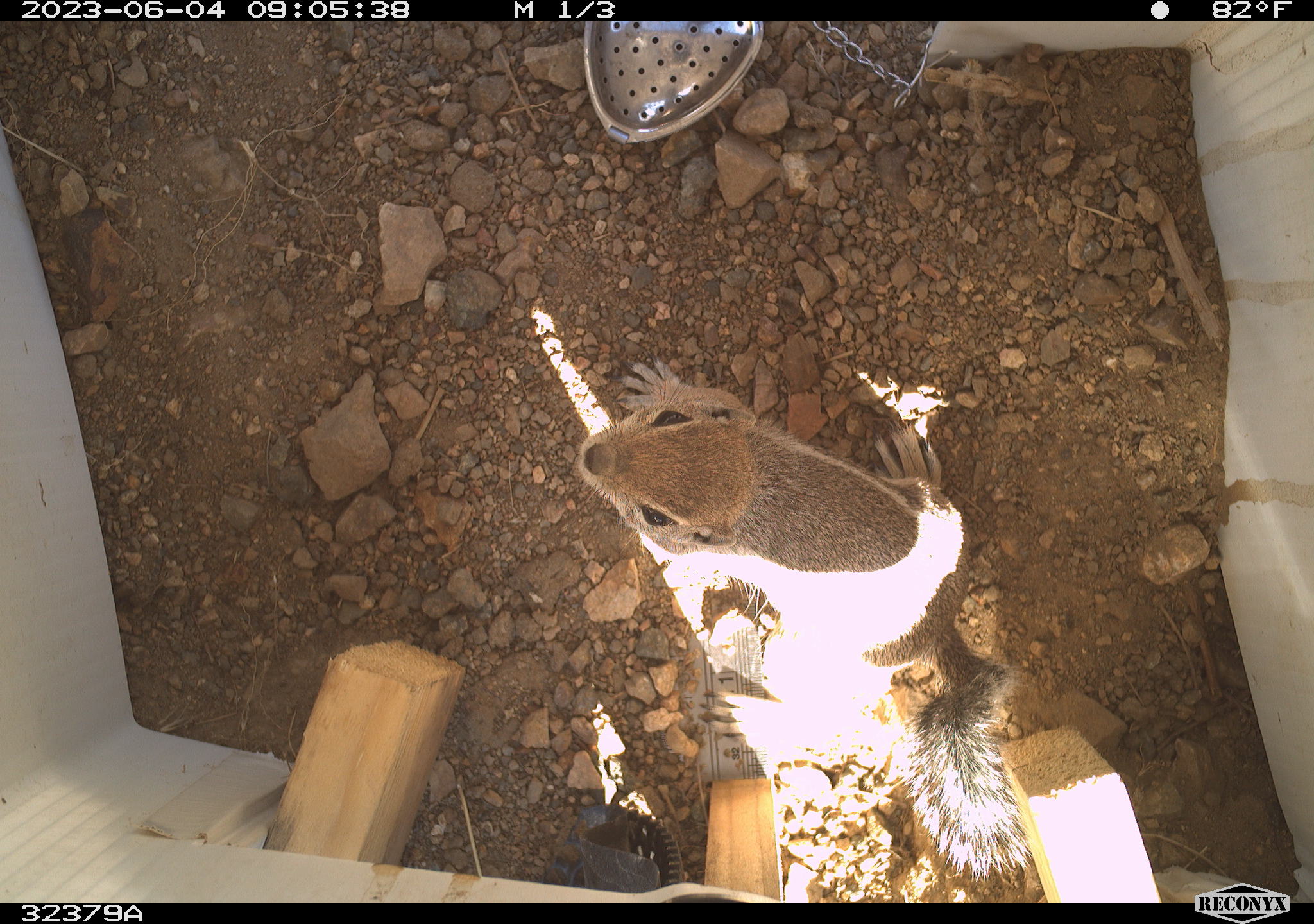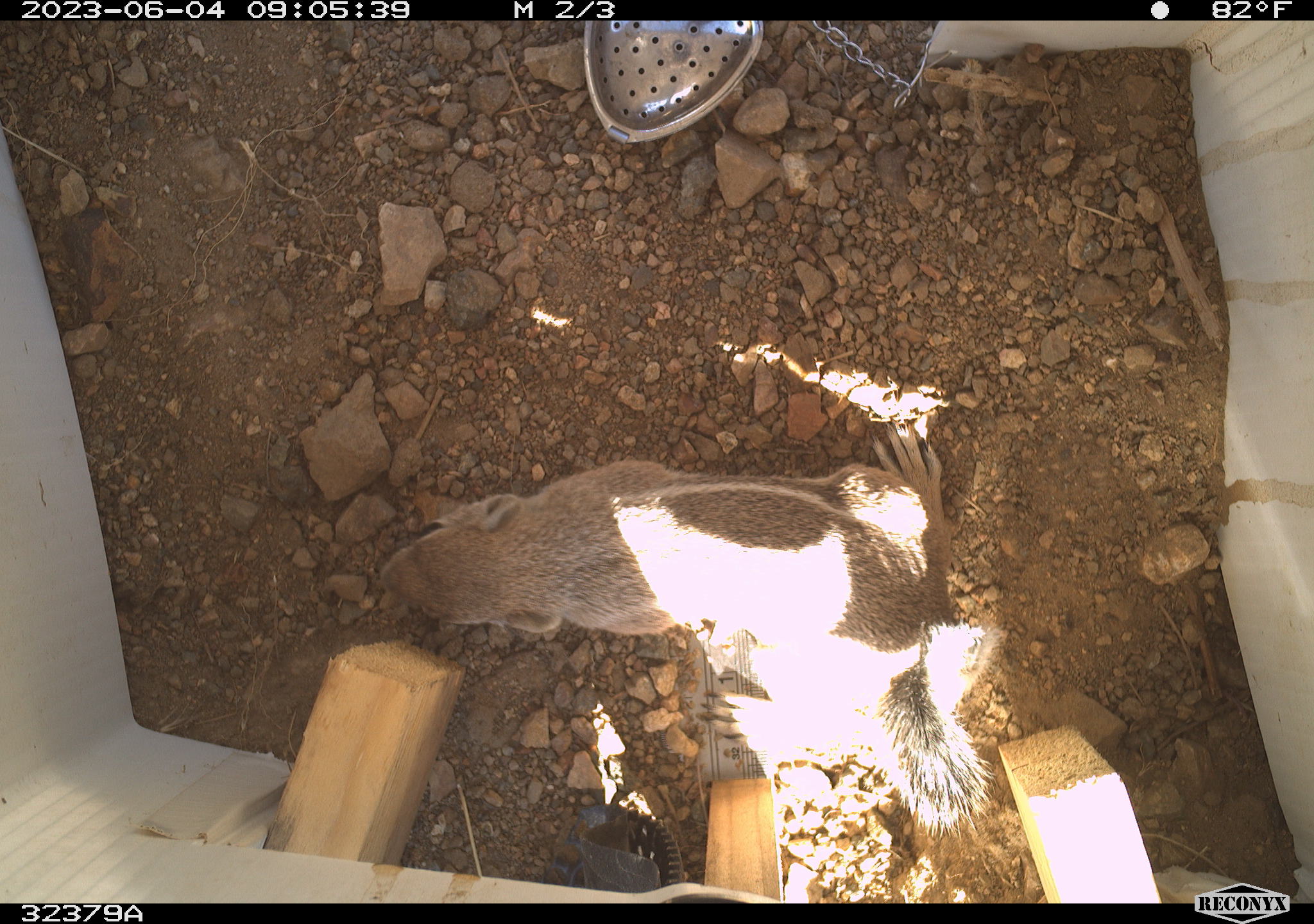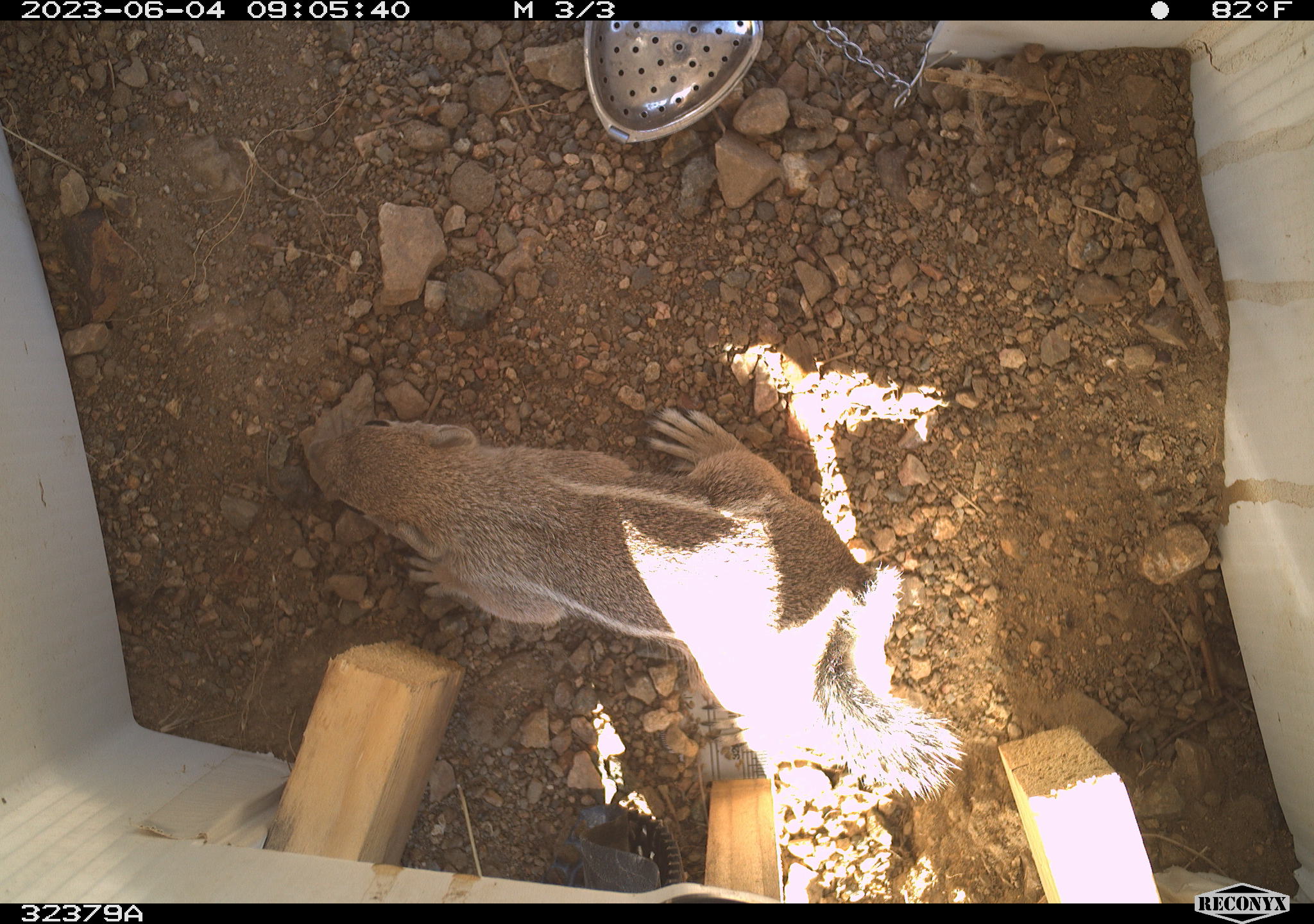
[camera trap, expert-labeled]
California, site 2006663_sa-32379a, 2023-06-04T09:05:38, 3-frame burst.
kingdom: Animalia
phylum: Chordata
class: Mammalia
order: Rodentia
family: Sciuridae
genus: Ammospermophilus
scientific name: Ammospermophilus leucurus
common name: white-tailed antelope squirrel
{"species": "white-tailed antelope squirrel (Ammospermophilus leucurus)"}